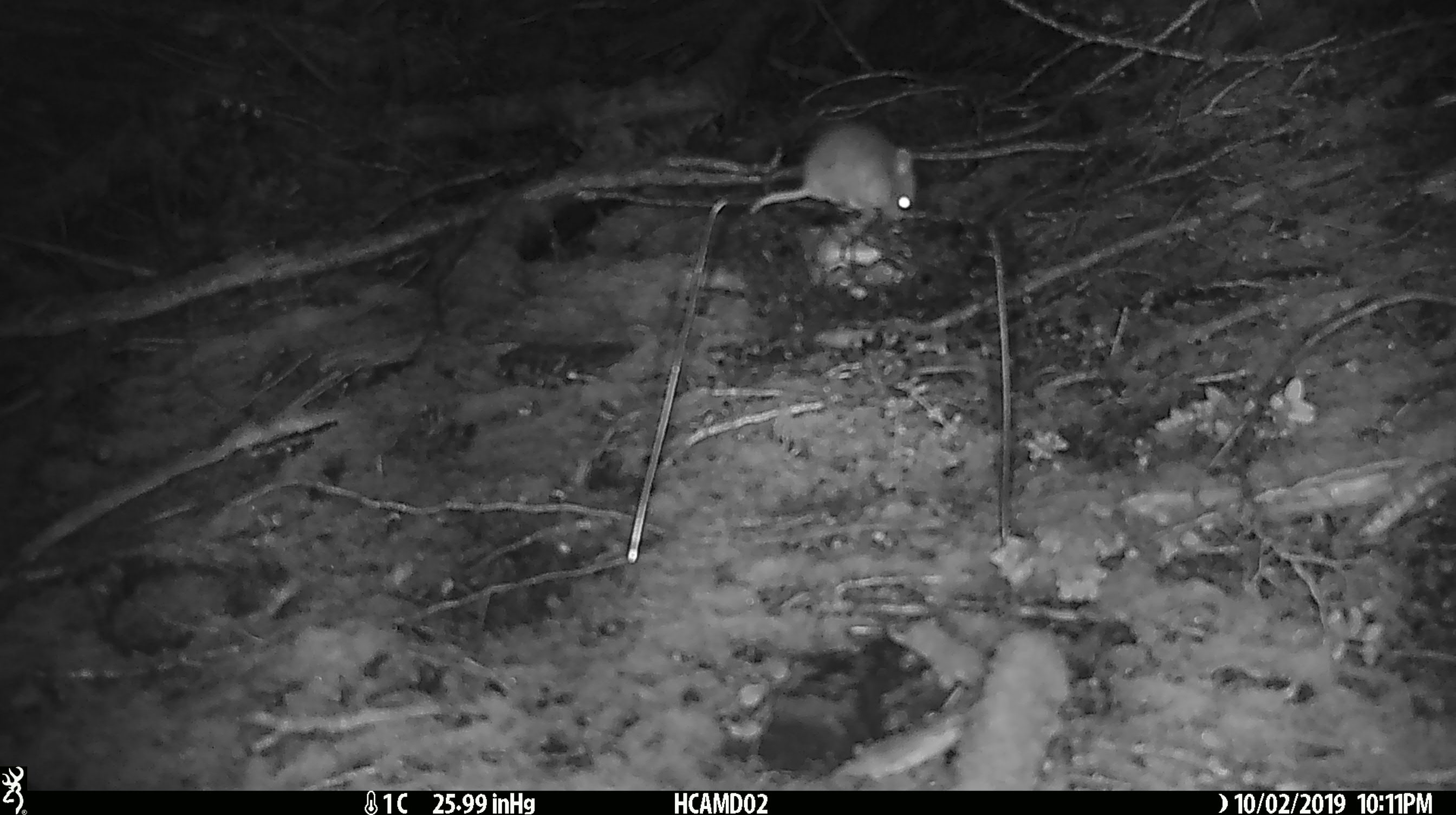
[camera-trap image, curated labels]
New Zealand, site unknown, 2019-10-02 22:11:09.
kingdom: Animalia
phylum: Chordata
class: Mammalia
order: Rodentia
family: Muridae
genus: Mus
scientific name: Mus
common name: mouse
Mouse (Mus).